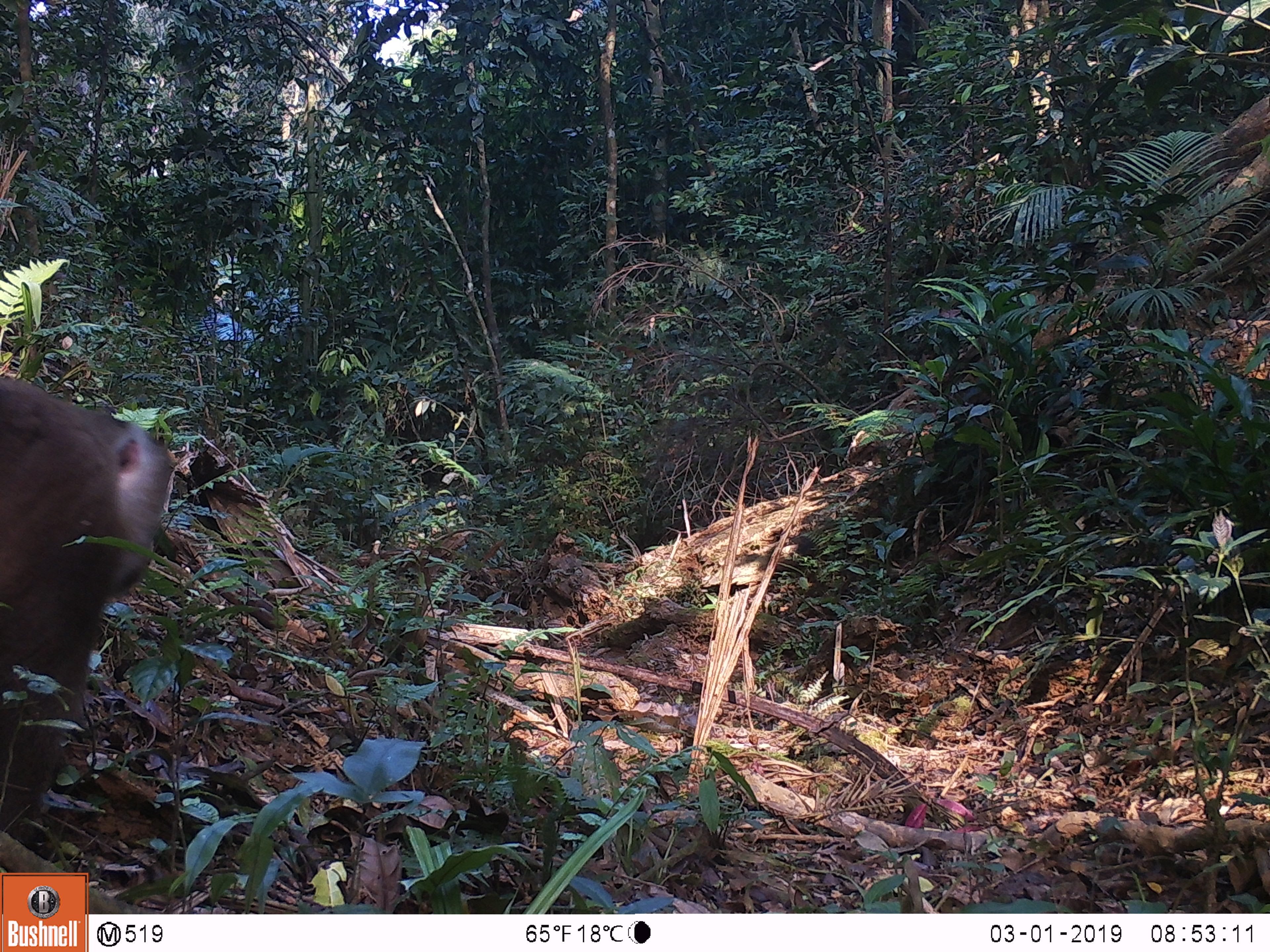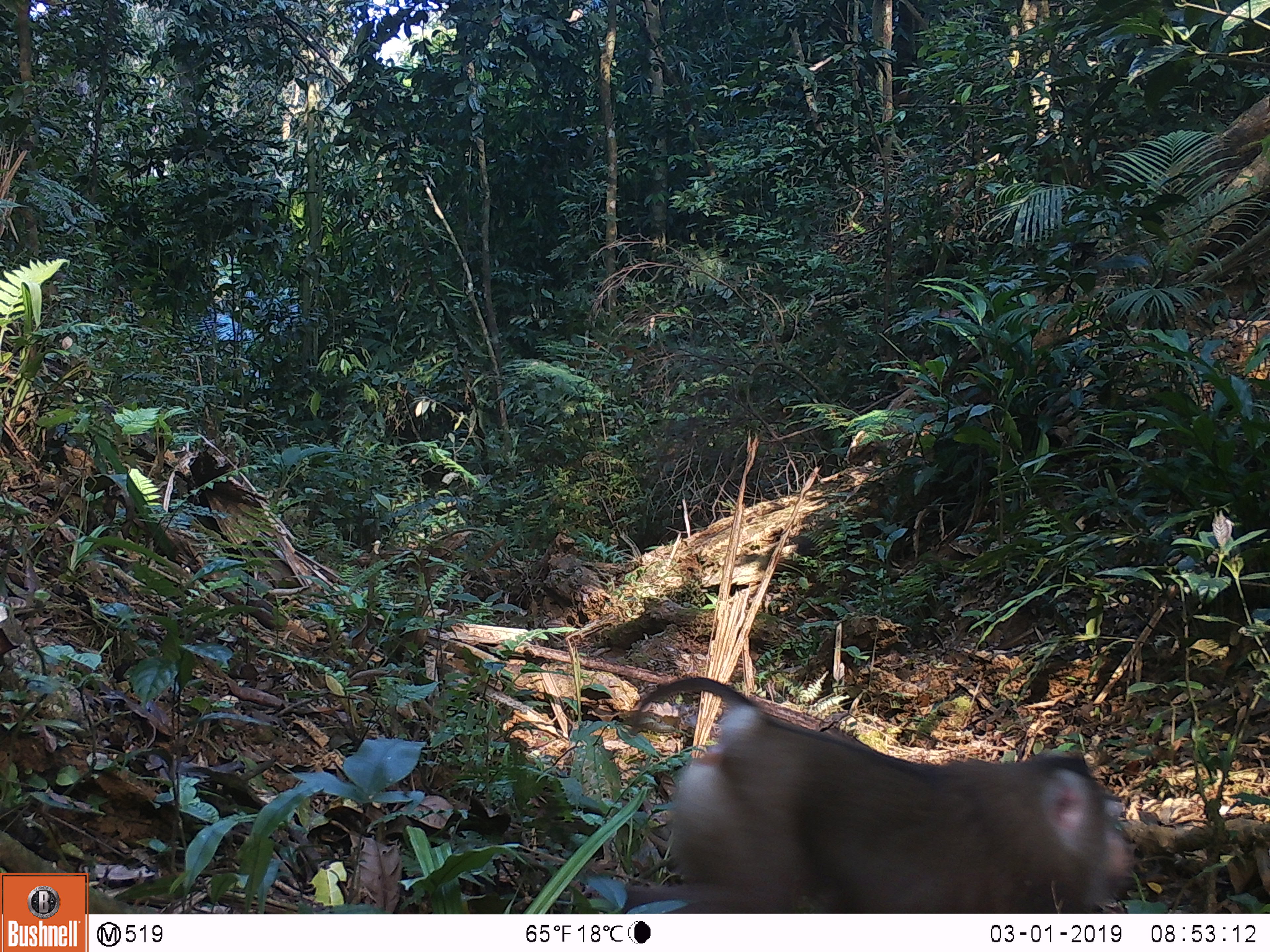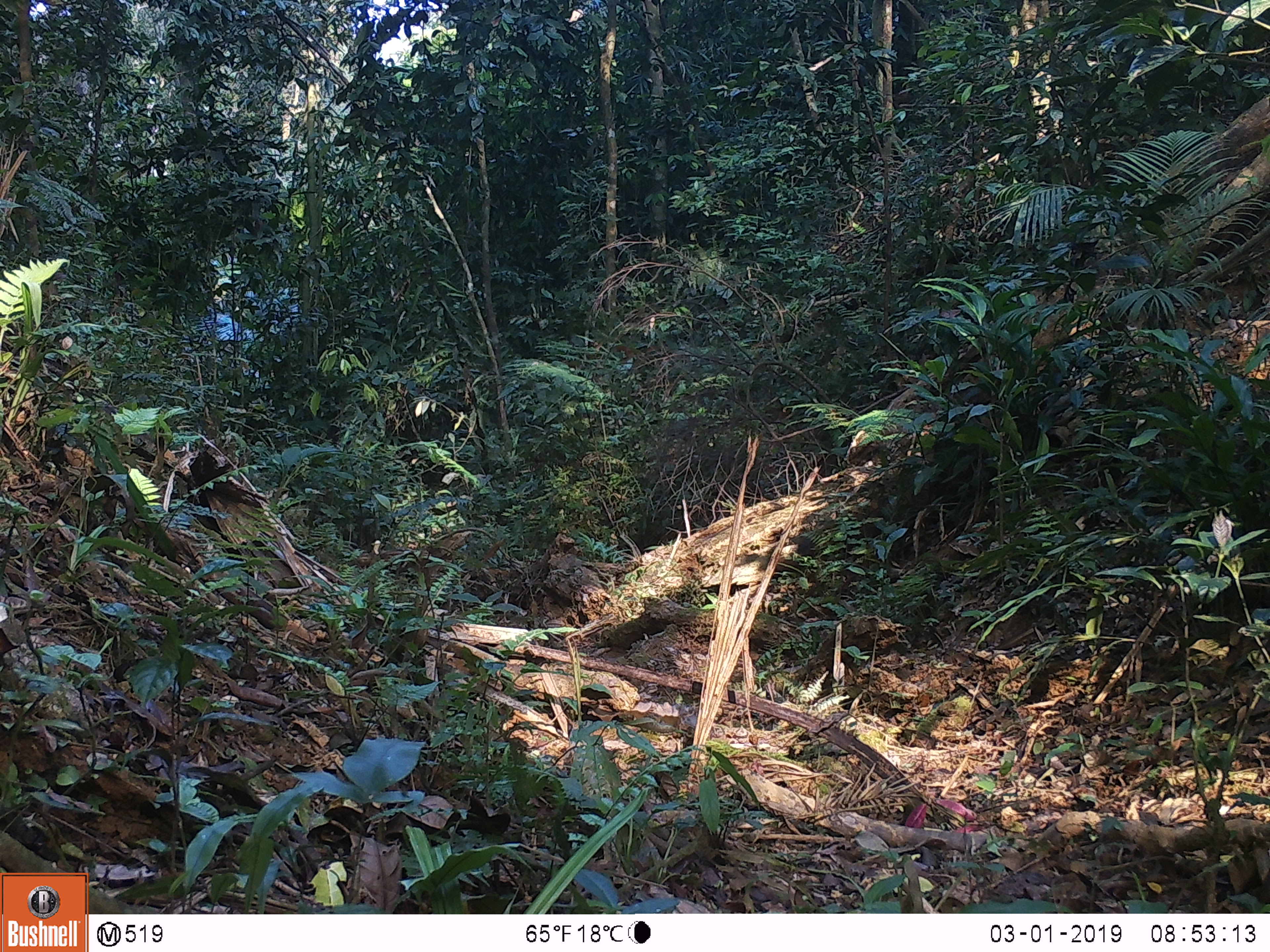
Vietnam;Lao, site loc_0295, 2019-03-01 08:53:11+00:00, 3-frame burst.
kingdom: Animalia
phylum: Chordata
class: Mammalia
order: Primates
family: Cercopithecidae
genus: Macaca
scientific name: Macaca nemestrina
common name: pig-tailed macaque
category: pig tailed macaque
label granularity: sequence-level